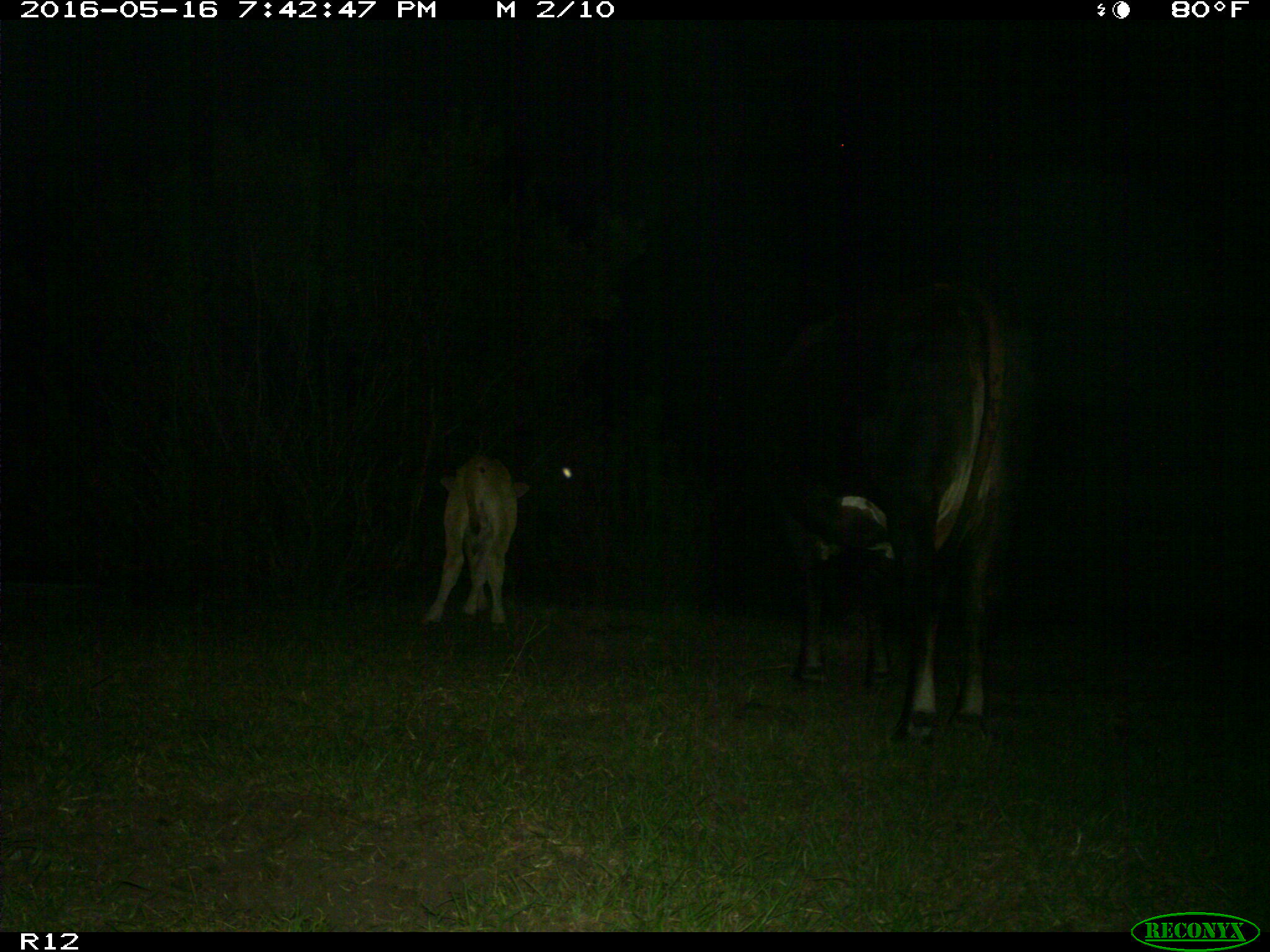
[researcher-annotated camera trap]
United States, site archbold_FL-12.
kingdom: Animalia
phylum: Chordata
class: Mammalia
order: Artiodactyla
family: Bovidae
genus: Bos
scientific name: Bos taurus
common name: domestic cow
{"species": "Bos taurus (domestic cow)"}